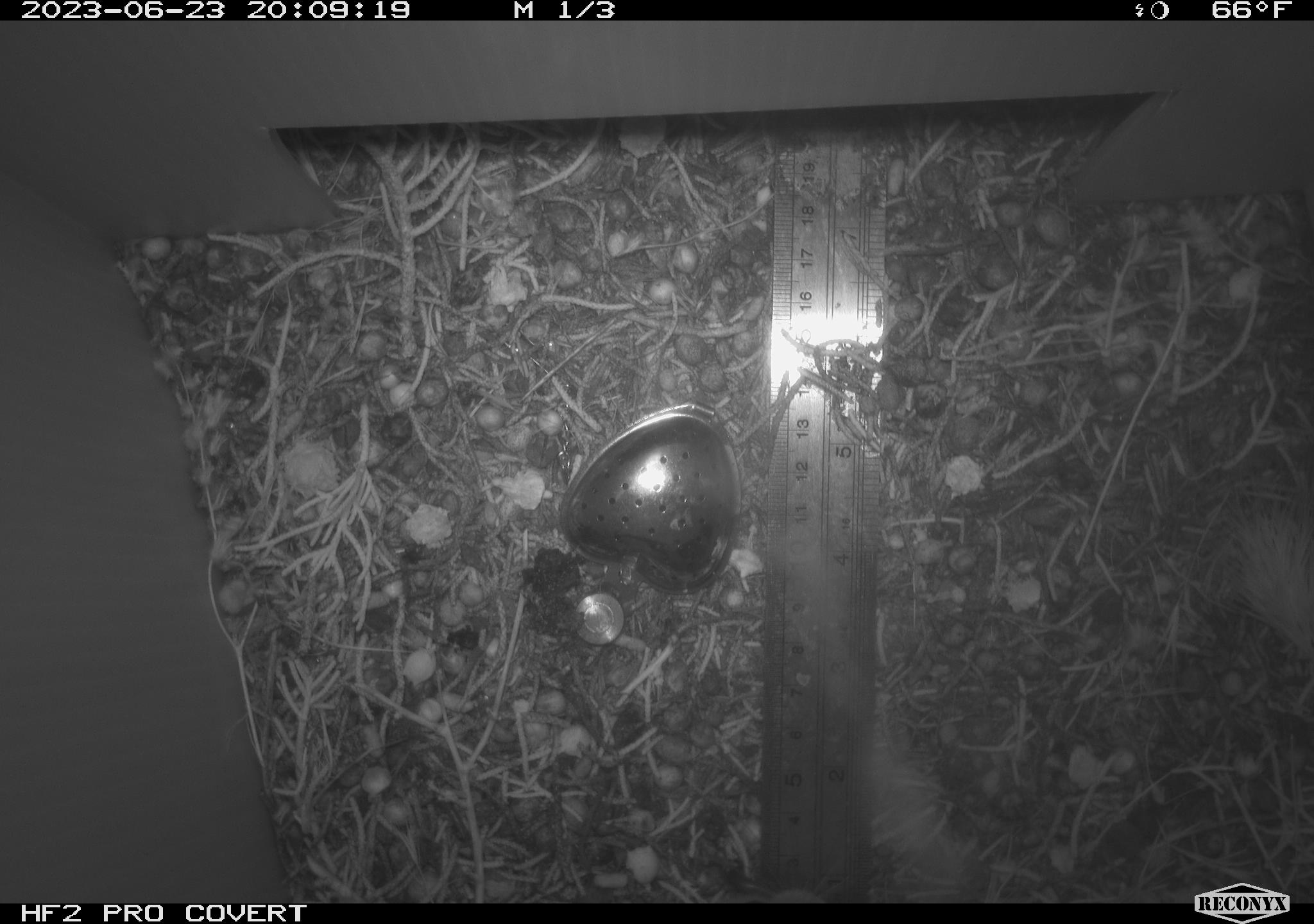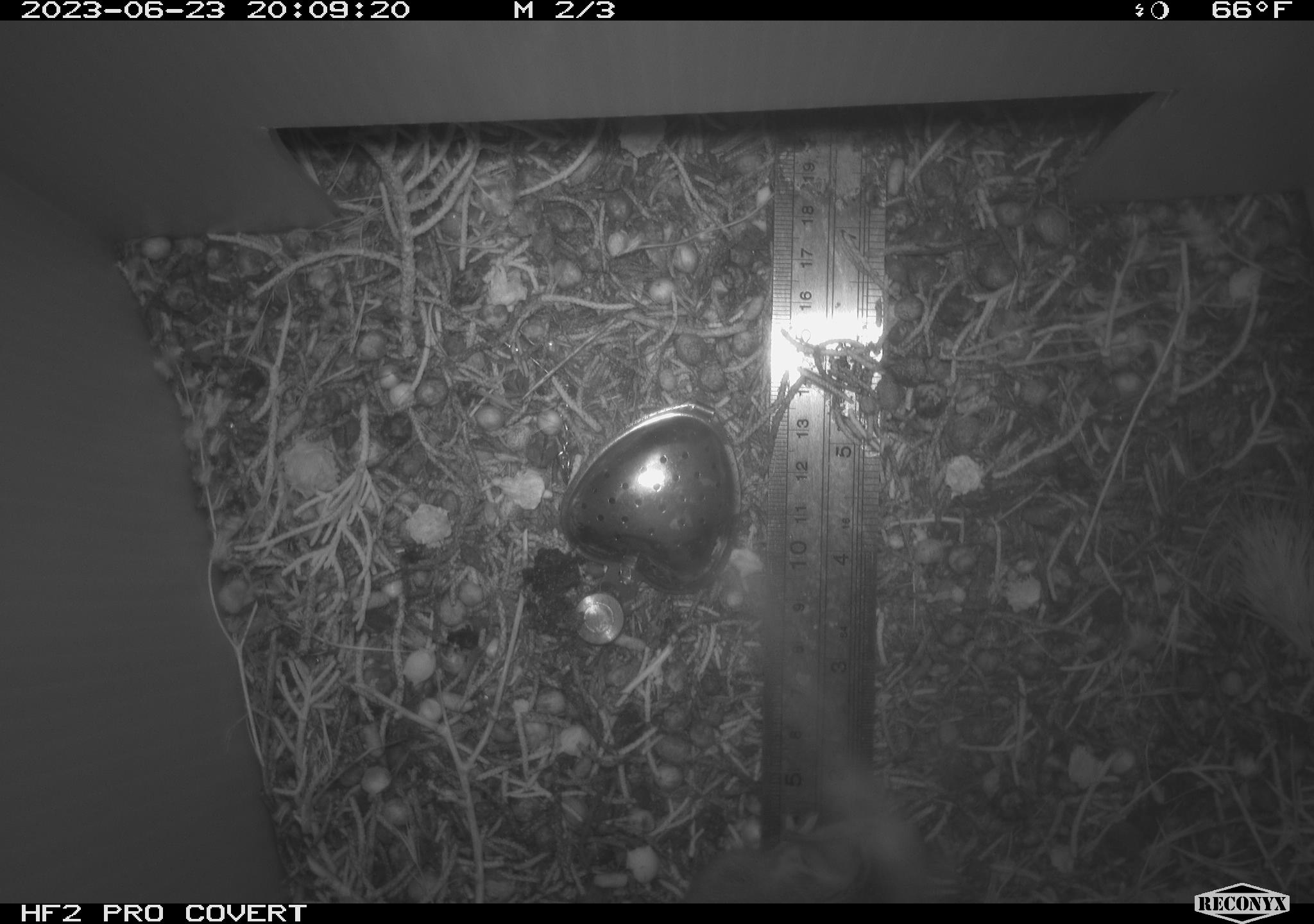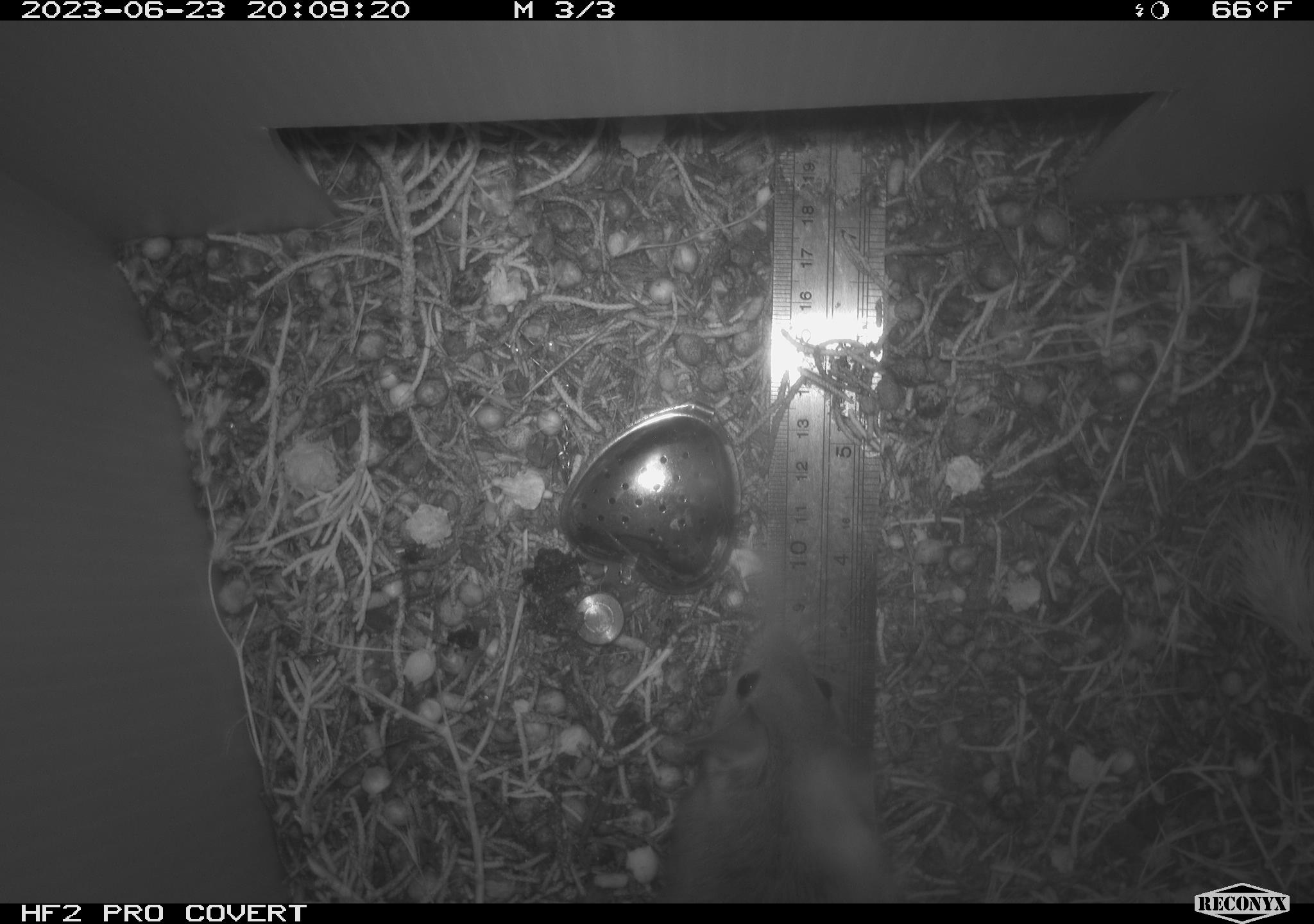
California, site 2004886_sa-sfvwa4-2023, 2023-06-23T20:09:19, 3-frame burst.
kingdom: Animalia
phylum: Chordata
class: Mammalia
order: Rodentia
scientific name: Rodentia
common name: mouse species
Mouse species (Rodentia).